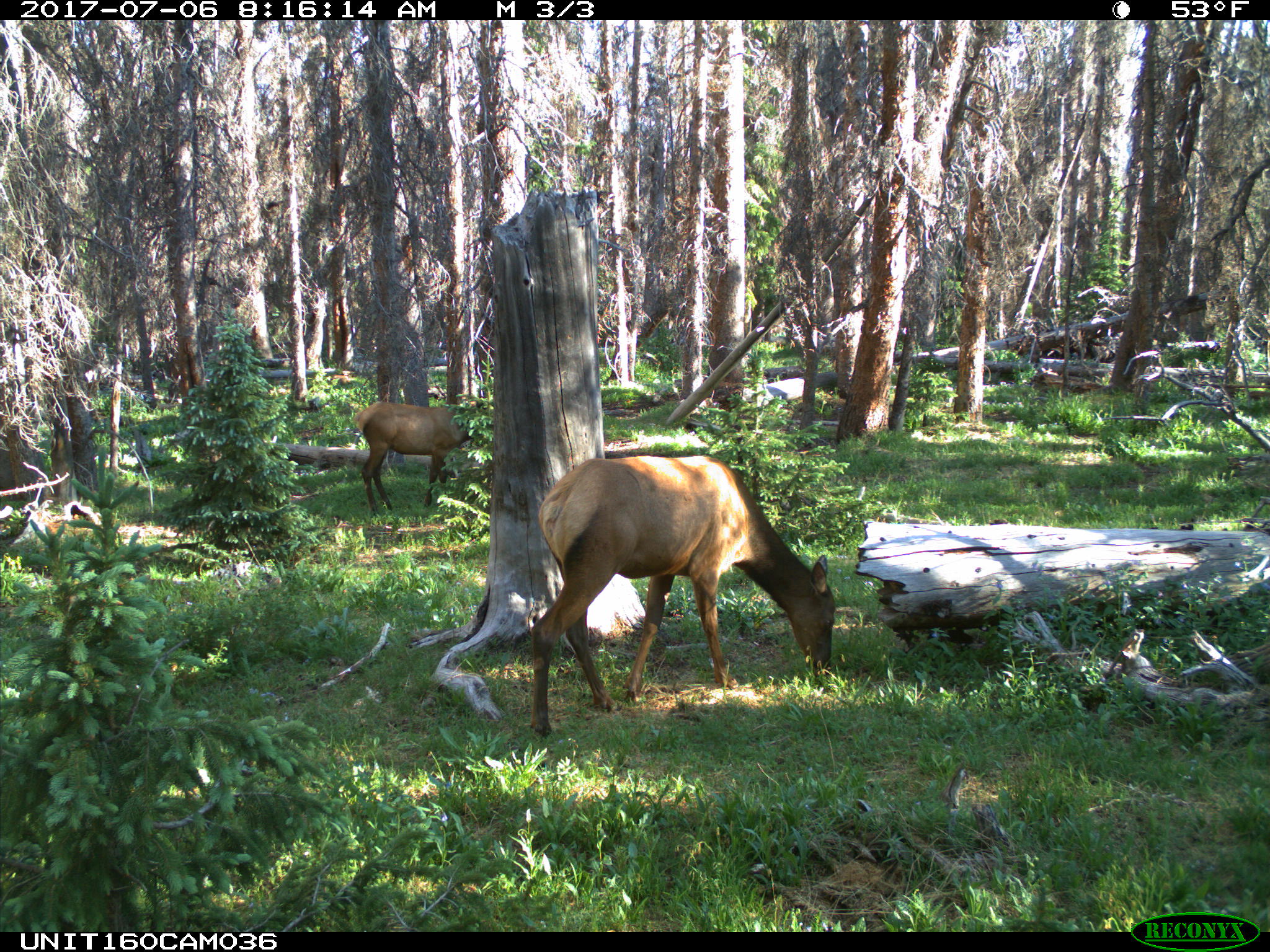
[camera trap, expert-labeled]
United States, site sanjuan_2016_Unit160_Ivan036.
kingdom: Animalia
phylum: Chordata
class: Mammalia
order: Artiodactyla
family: Cervidae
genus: Cervus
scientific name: Cervus elaphus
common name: red deer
Cervus elaphus (red deer).